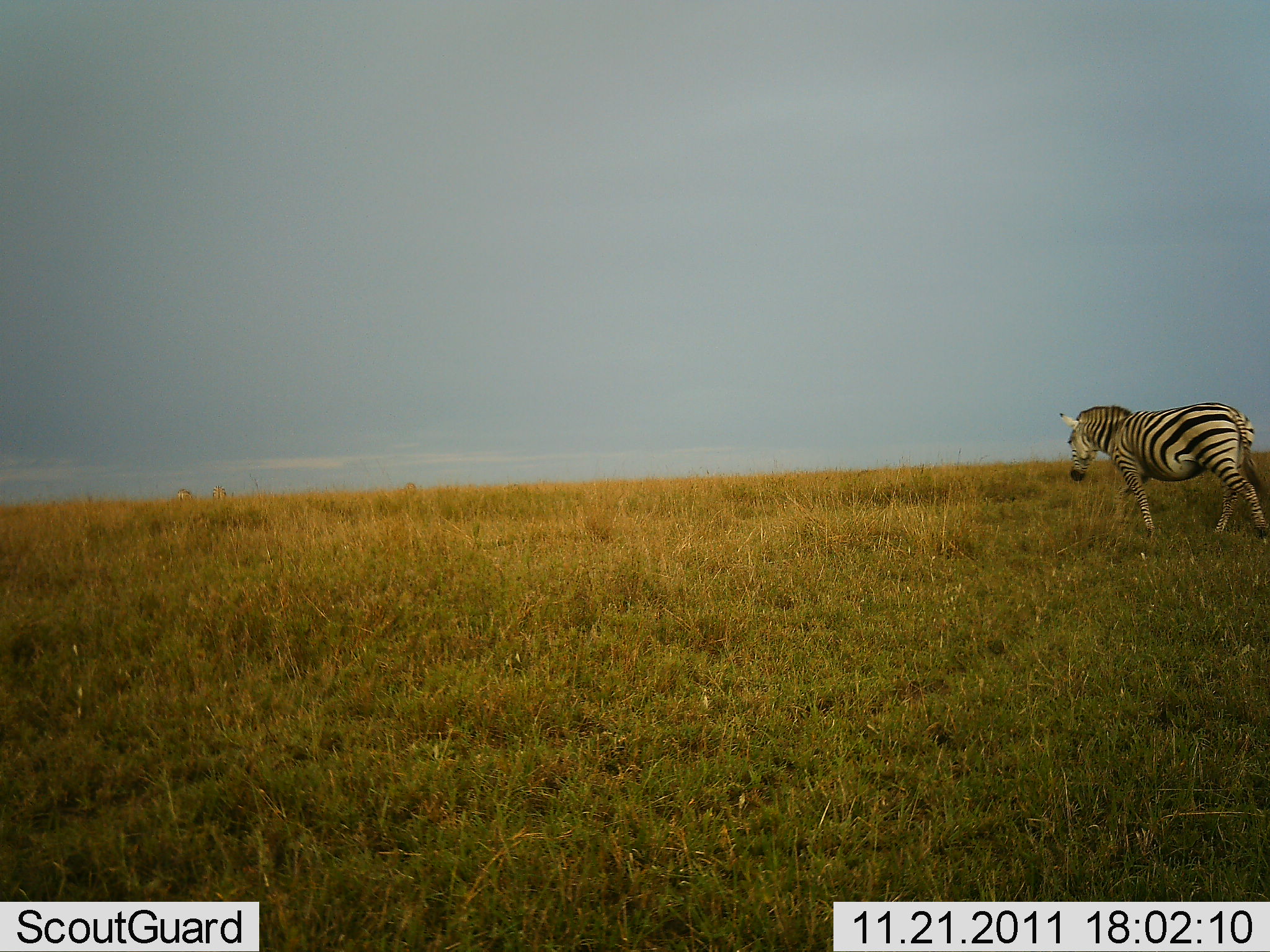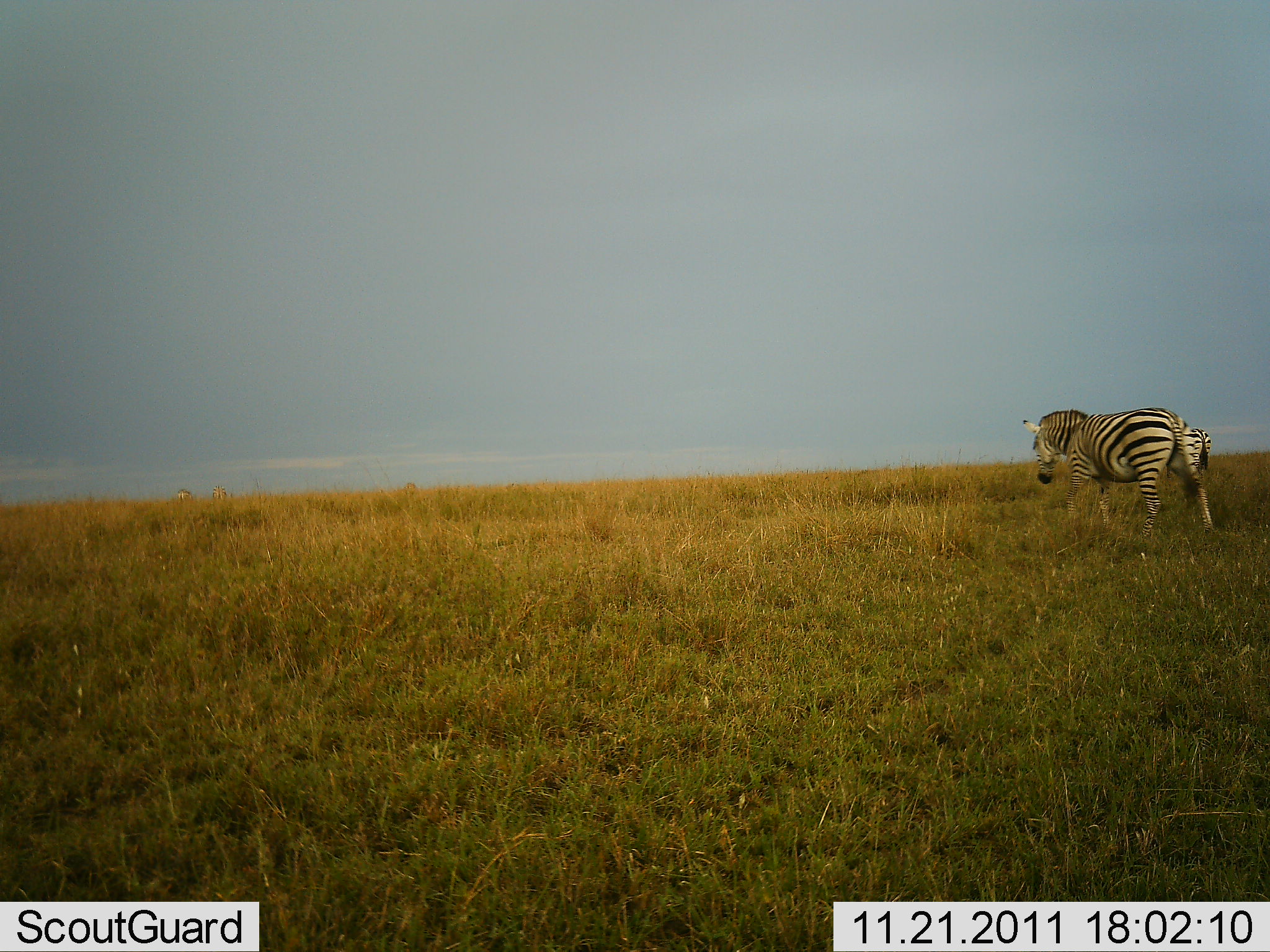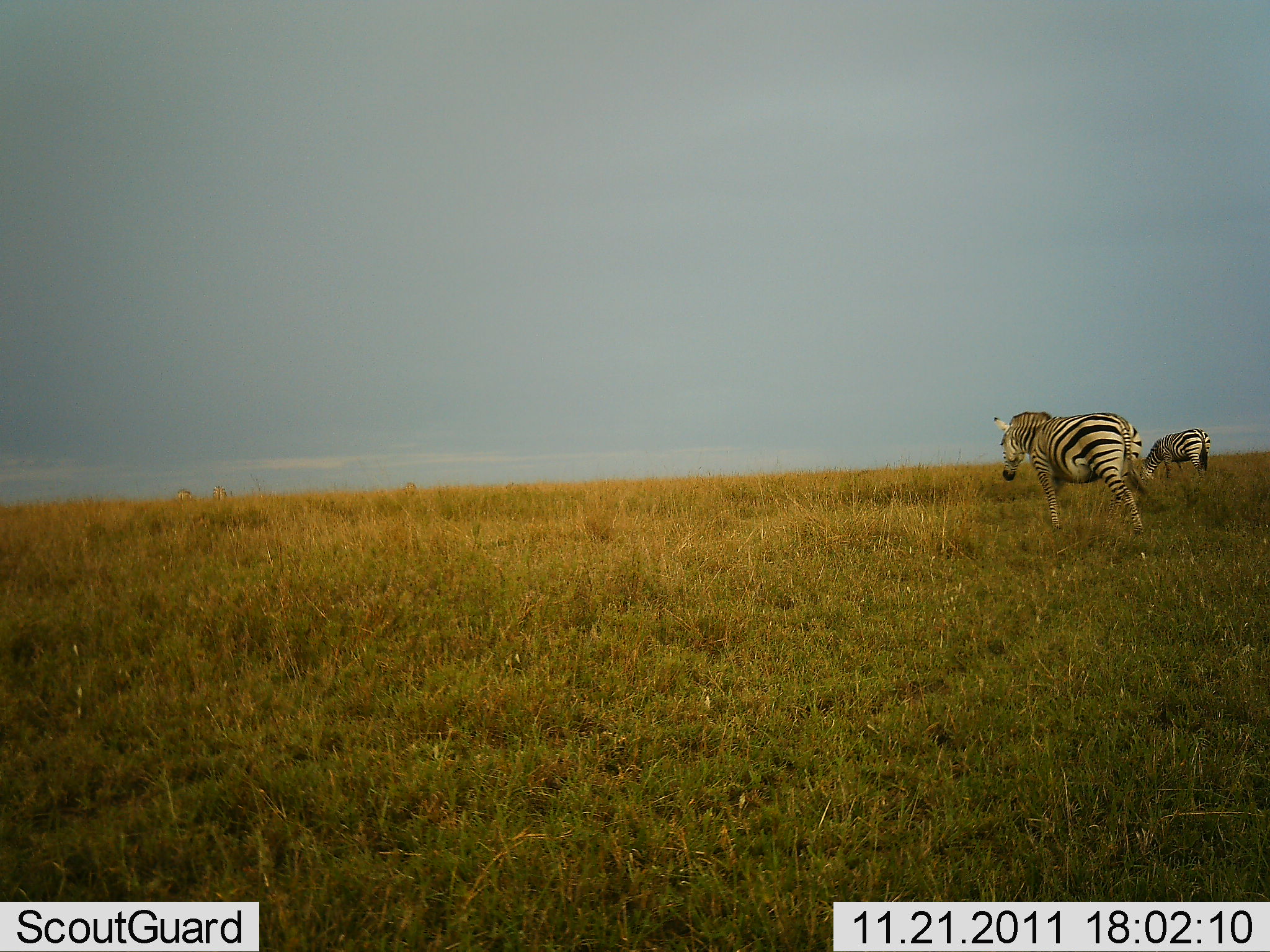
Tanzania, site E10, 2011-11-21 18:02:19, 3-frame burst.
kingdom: Animalia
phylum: Chordata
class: Mammalia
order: Perissodactyla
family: Equidae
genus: Equus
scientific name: Equus quagga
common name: plains zebra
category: zebra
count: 2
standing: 36%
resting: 0%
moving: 82%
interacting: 9%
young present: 0%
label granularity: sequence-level